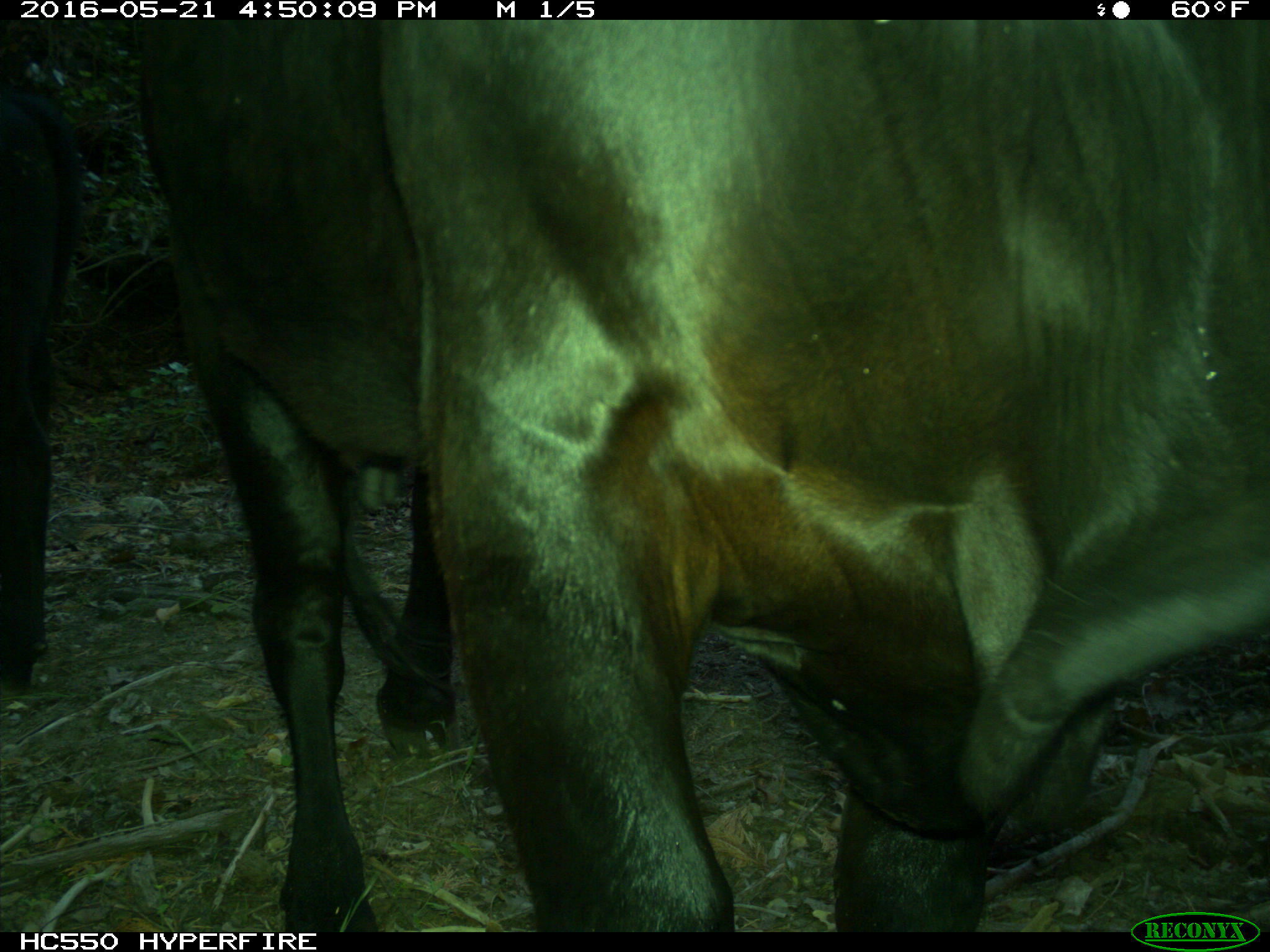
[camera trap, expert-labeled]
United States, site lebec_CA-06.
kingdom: Animalia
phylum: Chordata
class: Mammalia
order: Artiodactyla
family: Bovidae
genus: Bos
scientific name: Bos taurus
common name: domestic cow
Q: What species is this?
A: Bos taurus (domestic cow).